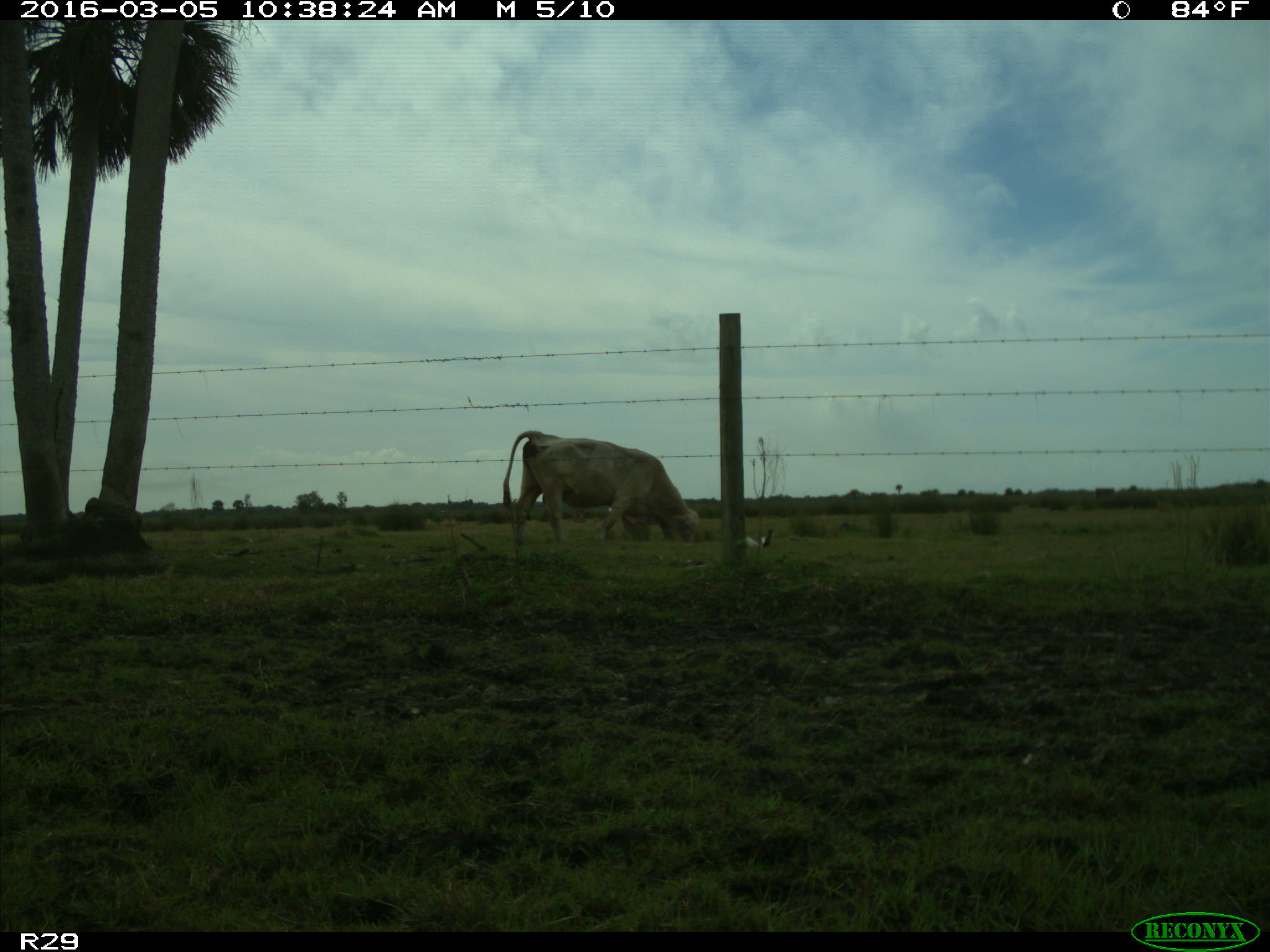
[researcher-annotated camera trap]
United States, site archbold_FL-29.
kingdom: Animalia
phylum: Chordata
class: Mammalia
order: Artiodactyla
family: Bovidae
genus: Bos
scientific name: Bos taurus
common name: domestic cow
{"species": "Bos taurus (domestic cow)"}